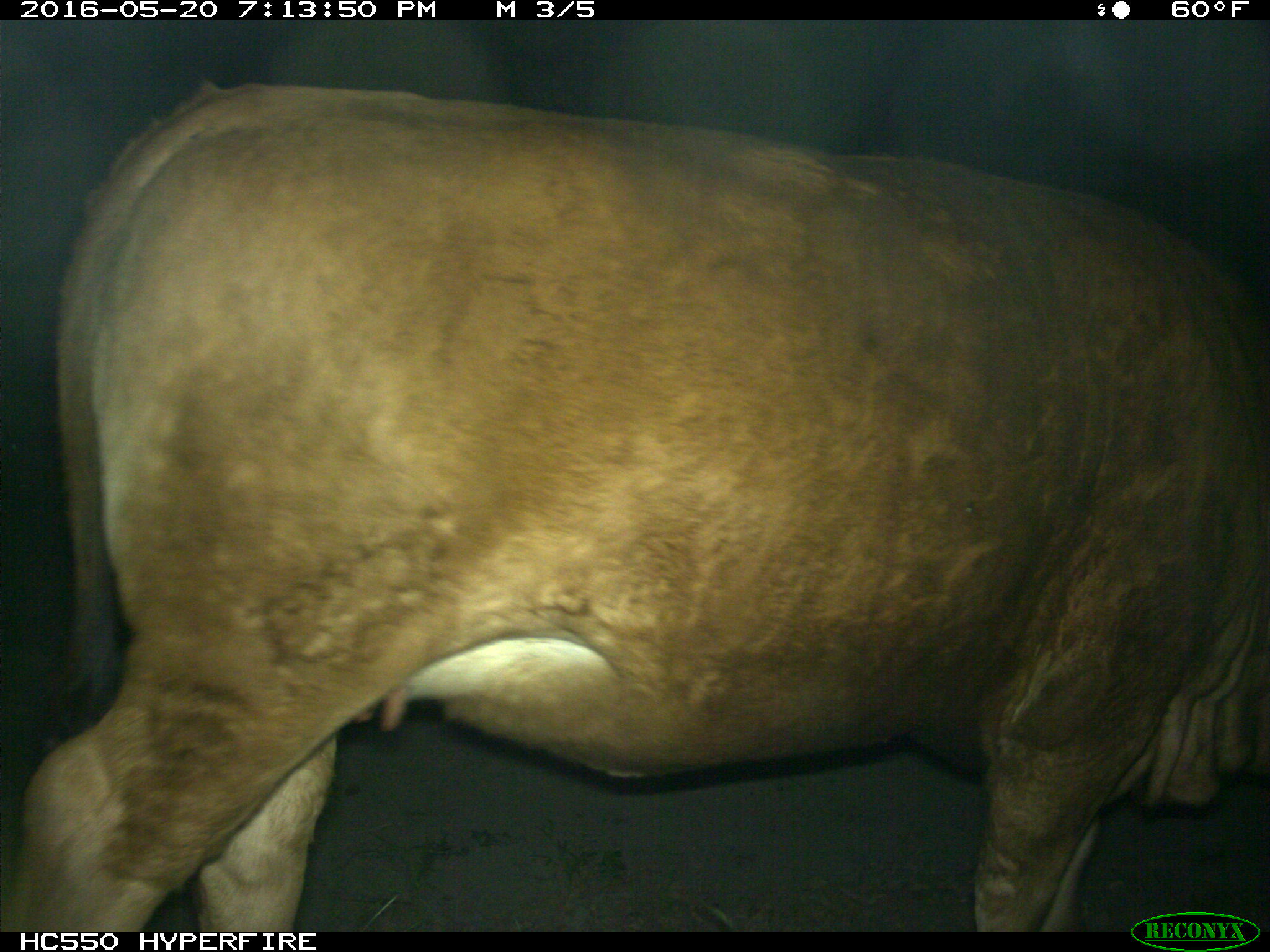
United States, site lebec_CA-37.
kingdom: Animalia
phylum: Chordata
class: Mammalia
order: Artiodactyla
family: Bovidae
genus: Bos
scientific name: Bos taurus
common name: domestic cow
Bos taurus (domestic cow).